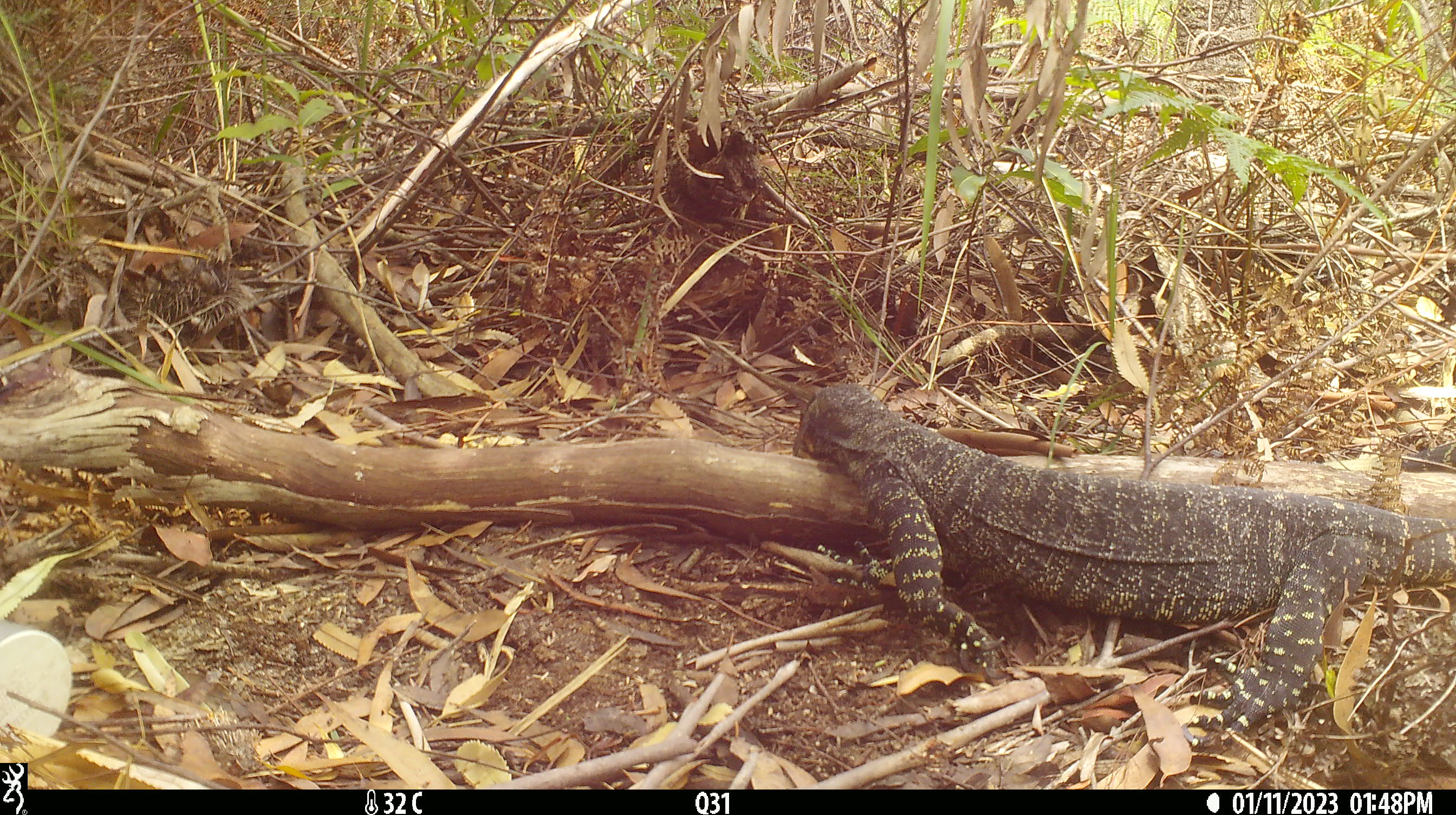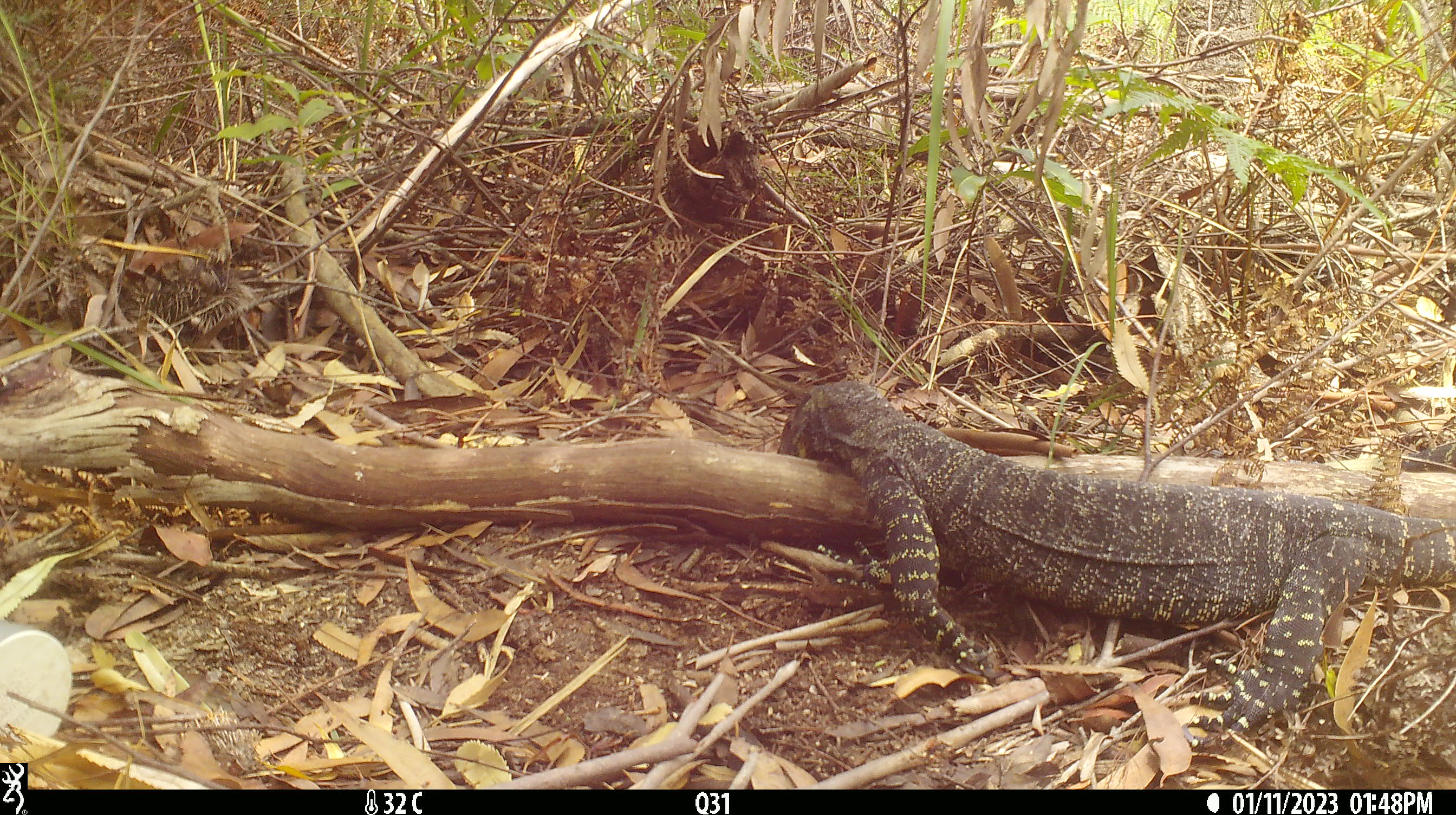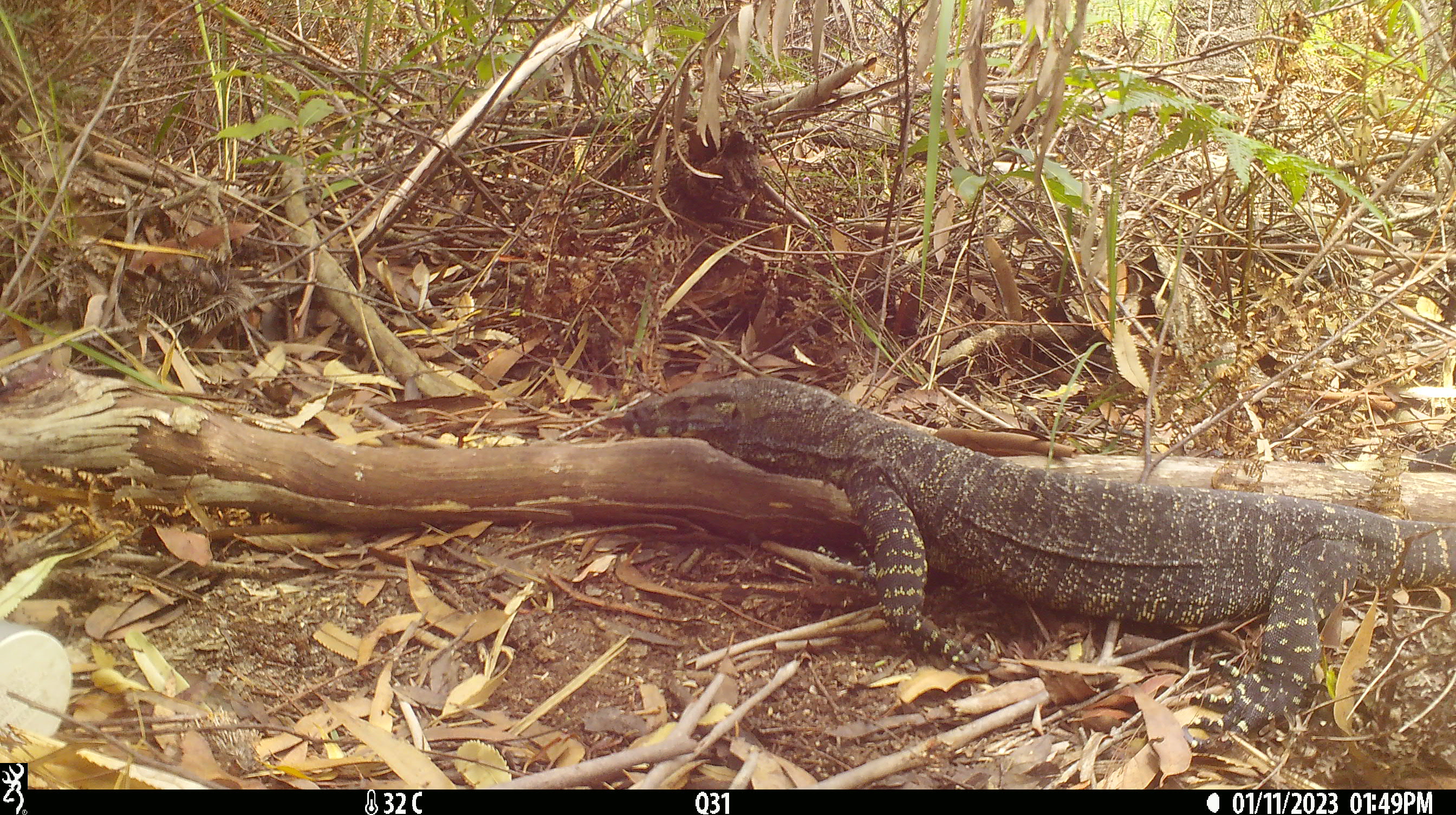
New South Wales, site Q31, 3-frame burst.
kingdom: Animalia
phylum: Chordata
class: Reptilia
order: Squamata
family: Varanidae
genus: Varanus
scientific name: Varanus varius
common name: lace monitor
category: goanna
Goanna (lace monitor) (Varanus varius).